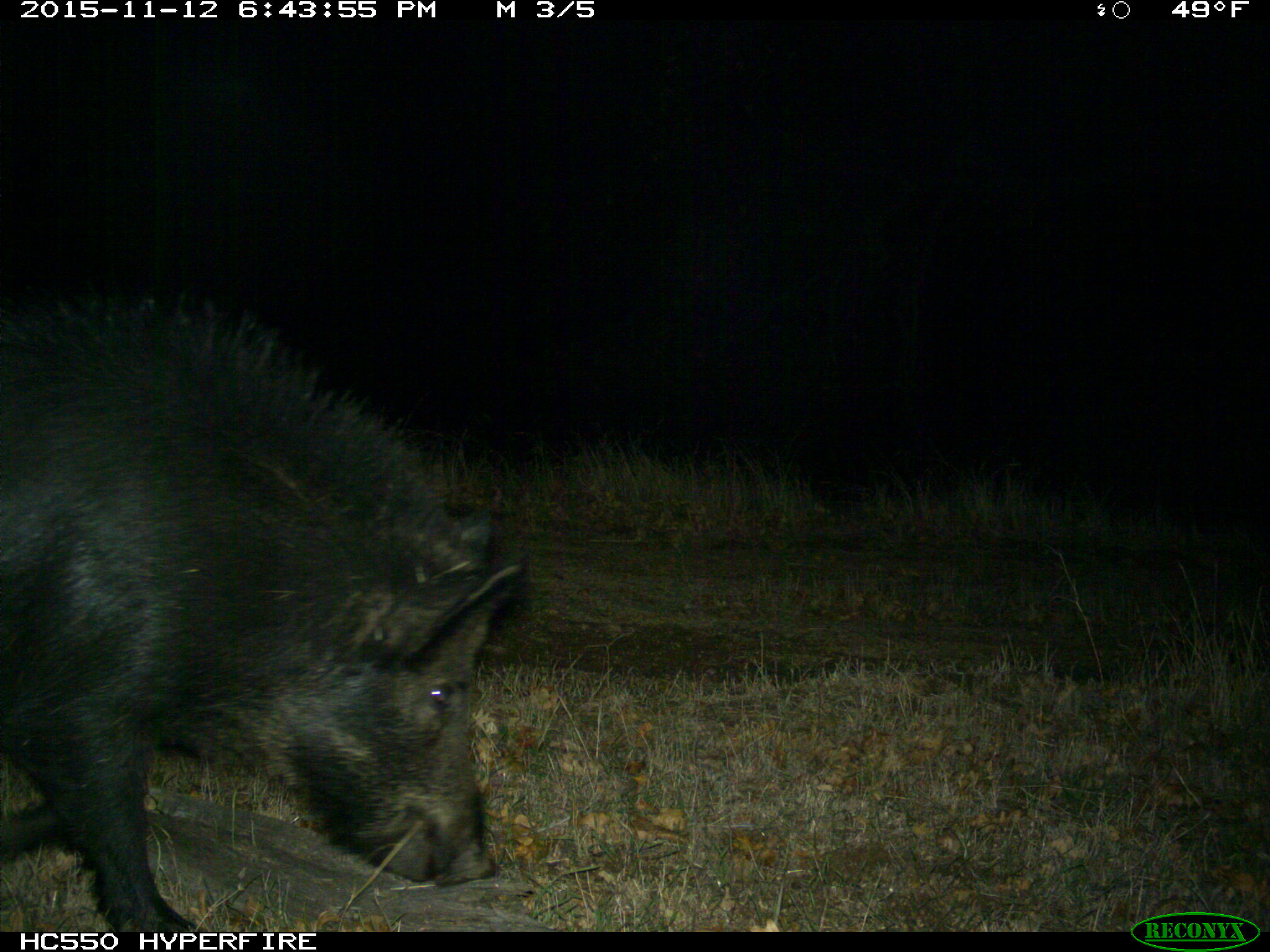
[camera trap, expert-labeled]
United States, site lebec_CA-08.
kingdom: Animalia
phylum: Chordata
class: Mammalia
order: Artiodactyla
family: Suidae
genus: Sus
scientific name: Sus scrofa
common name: wild boar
Sus scrofa (wild boar).